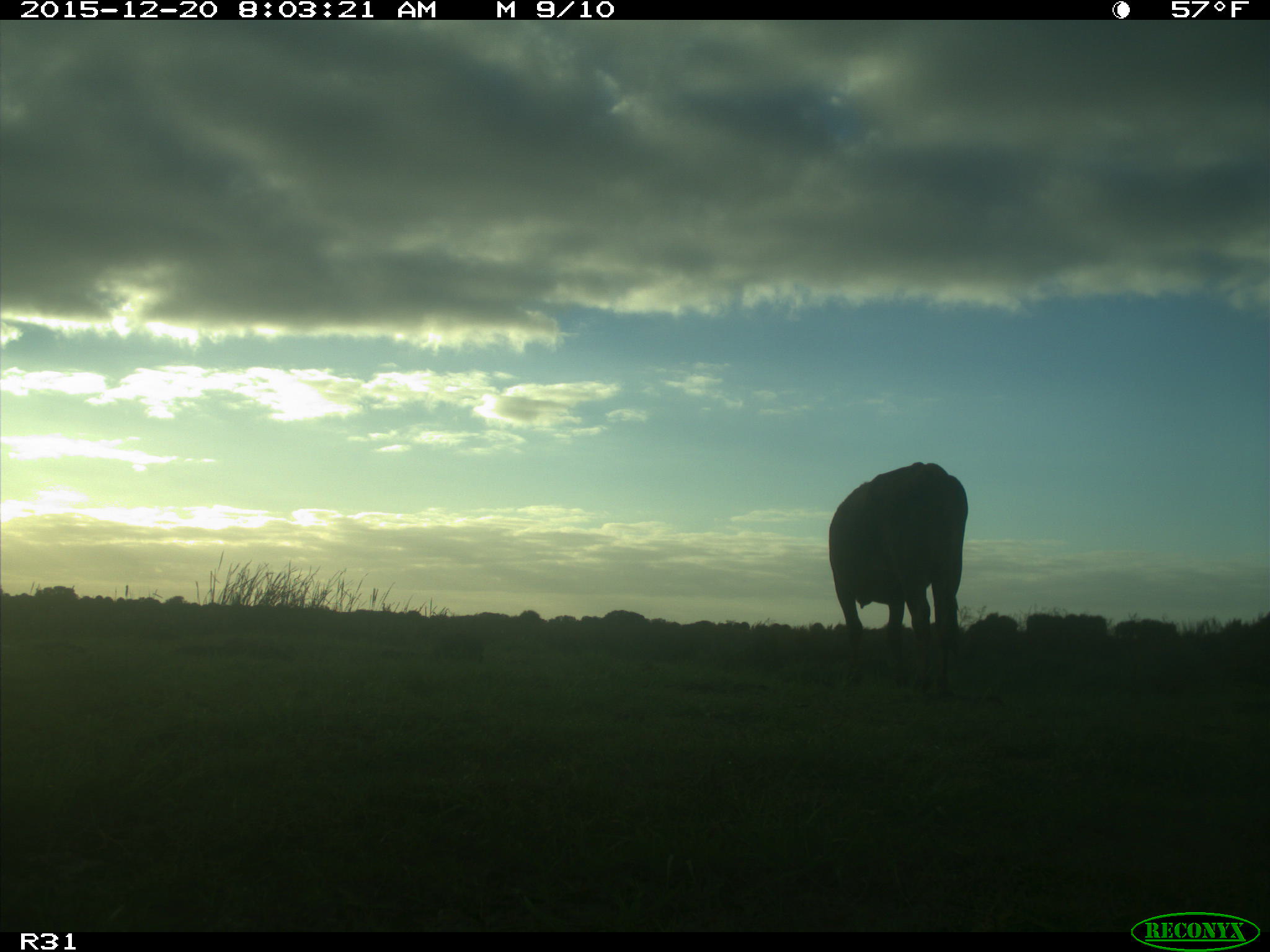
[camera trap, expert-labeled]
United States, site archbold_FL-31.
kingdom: Animalia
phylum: Chordata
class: Mammalia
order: Artiodactyla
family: Bovidae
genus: Bos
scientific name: Bos taurus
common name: domestic cow